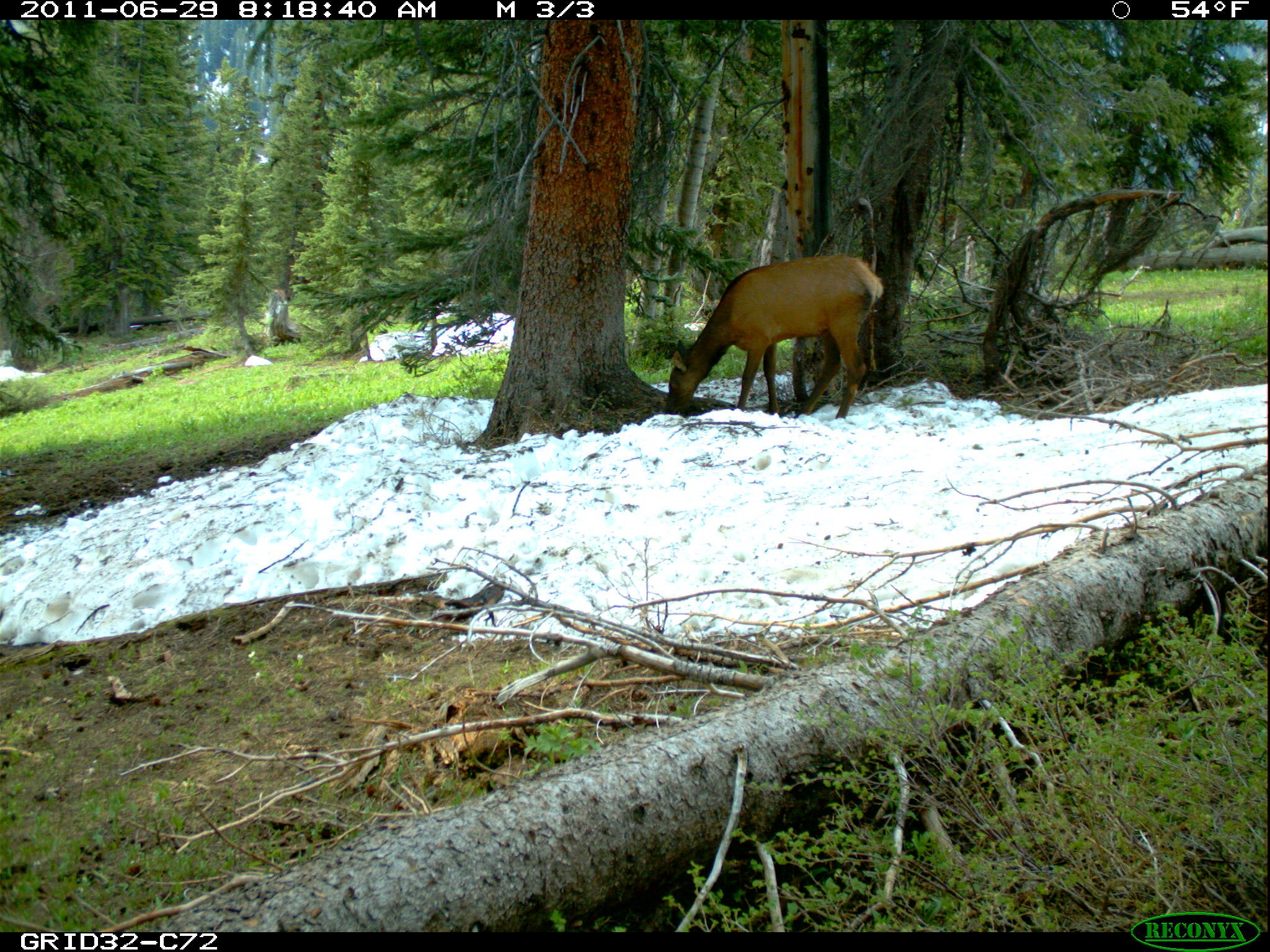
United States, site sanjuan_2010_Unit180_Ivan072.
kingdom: Animalia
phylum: Chordata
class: Mammalia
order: Artiodactyla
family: Cervidae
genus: Cervus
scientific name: Cervus elaphus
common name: red deer